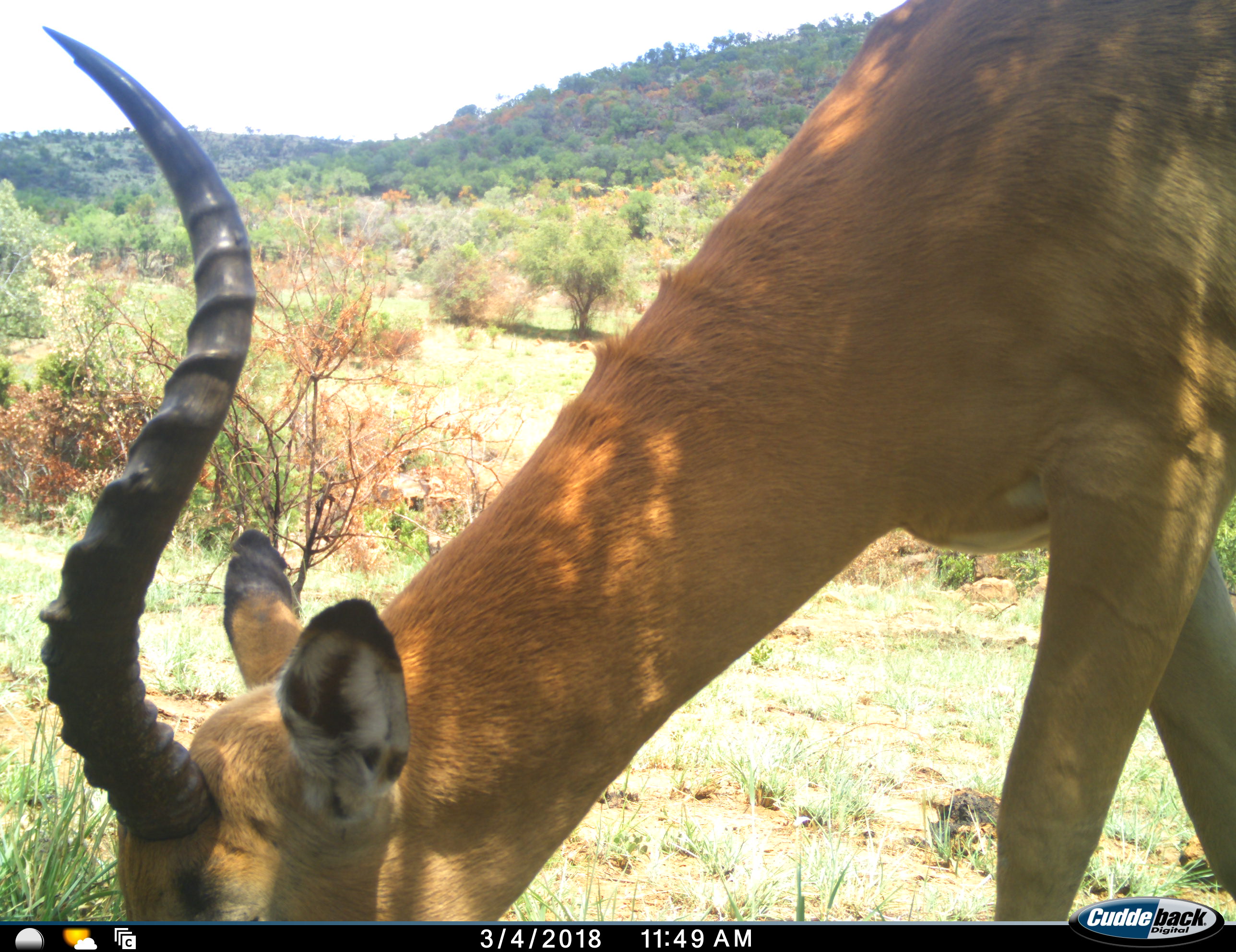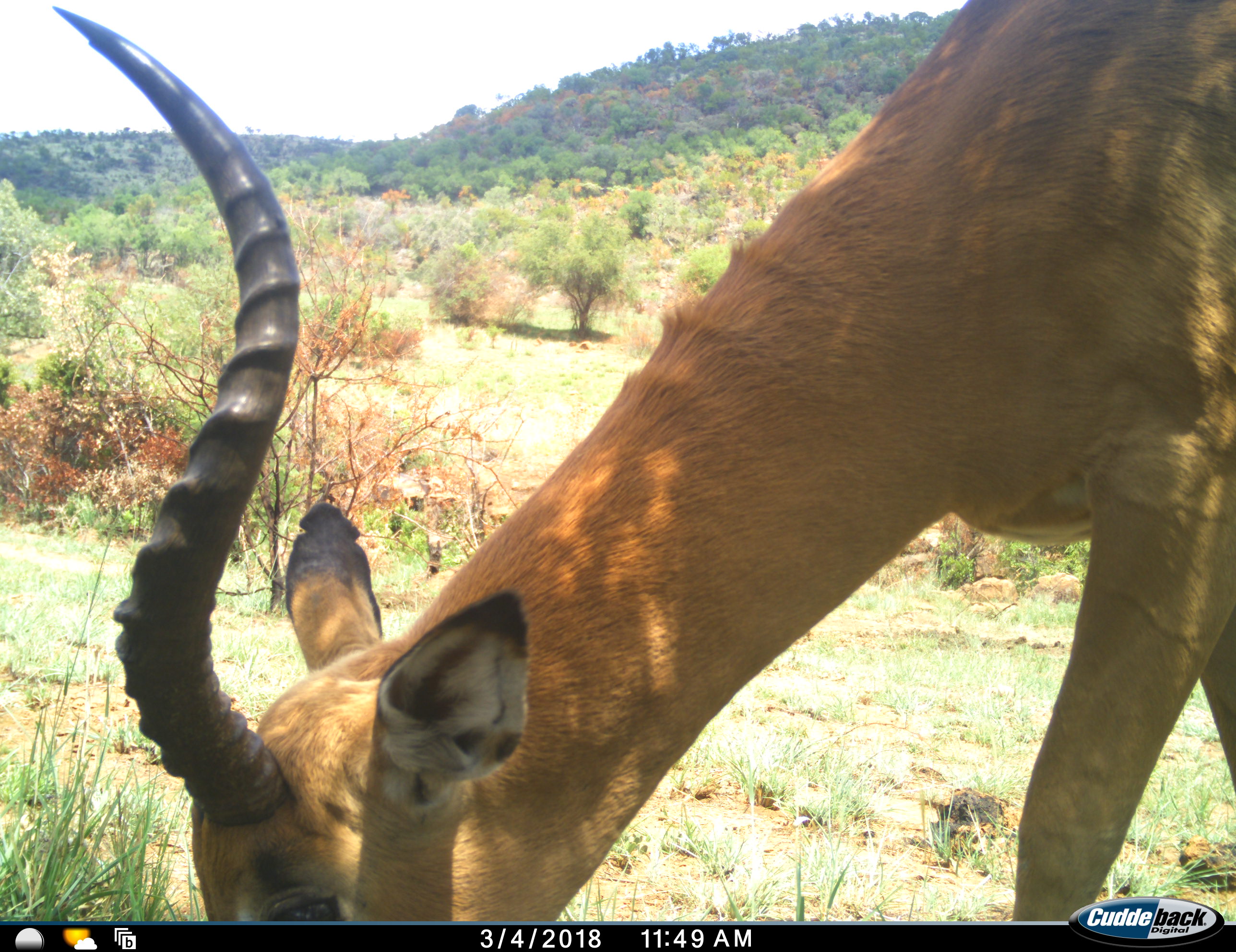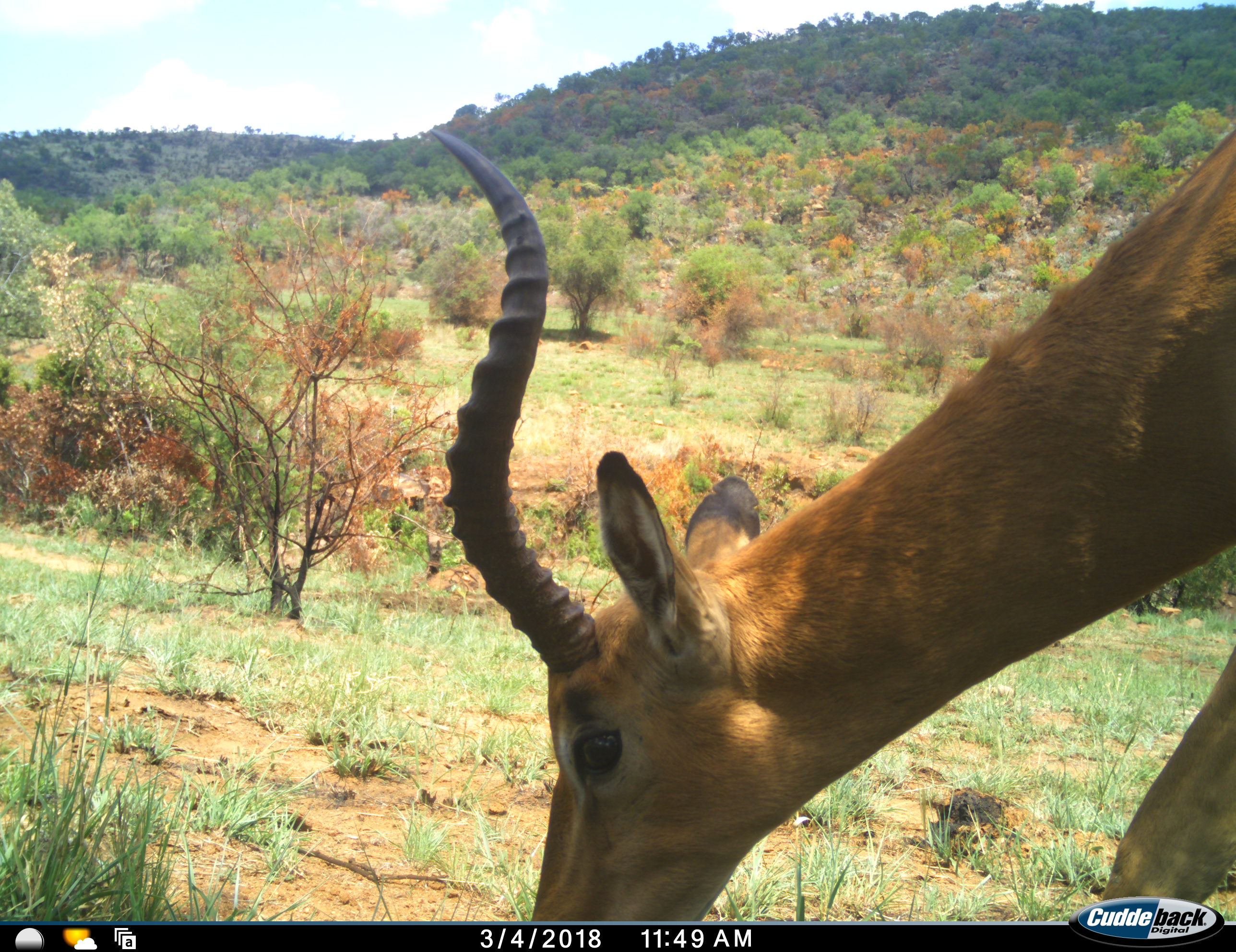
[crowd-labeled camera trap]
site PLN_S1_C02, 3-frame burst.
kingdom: Animalia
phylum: Chordata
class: Mammalia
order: Artiodactyla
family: Bovidae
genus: Aepyceros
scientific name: Aepyceros melampus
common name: impala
Impala (Aepyceros melampus), count 1. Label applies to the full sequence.